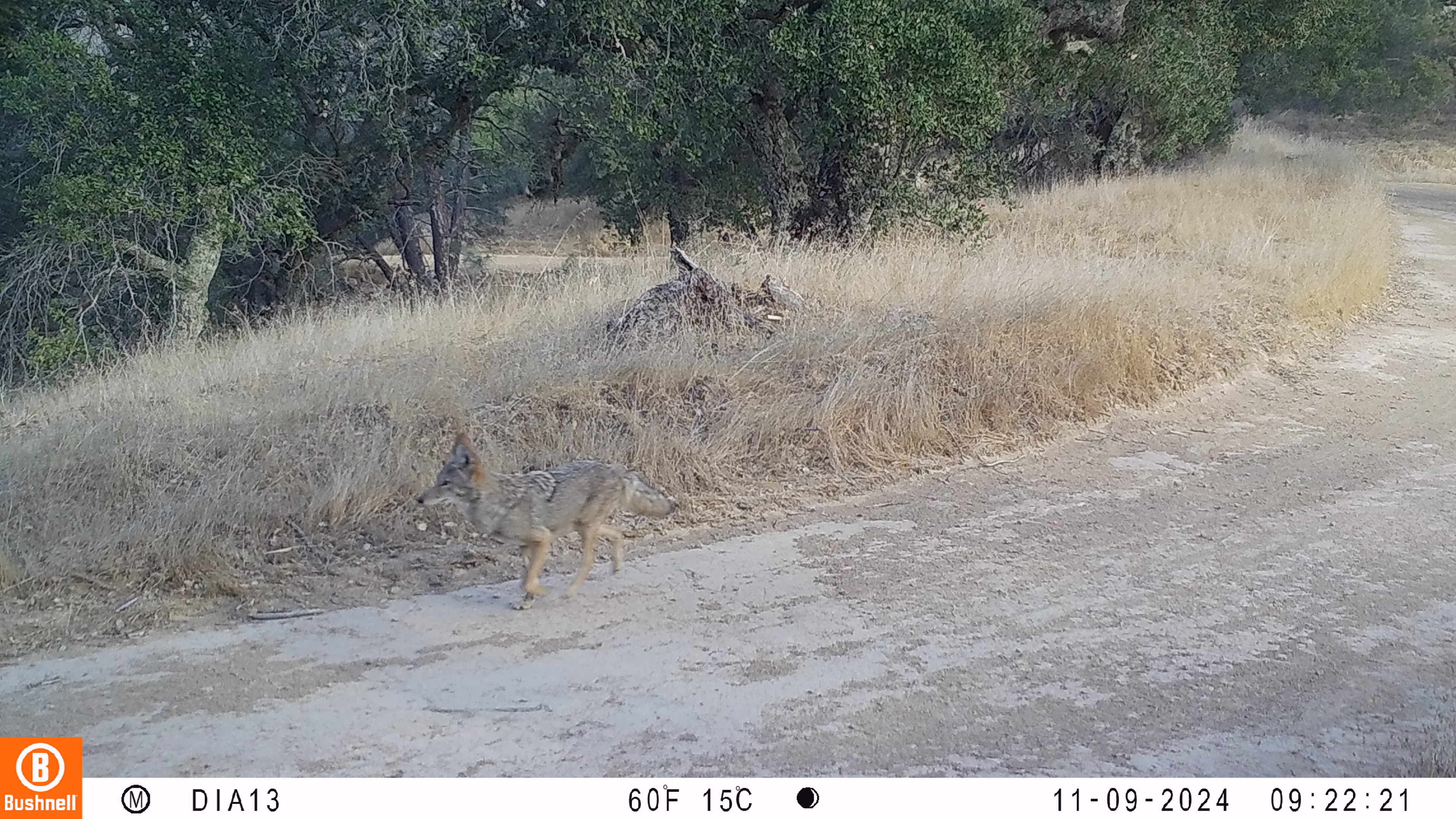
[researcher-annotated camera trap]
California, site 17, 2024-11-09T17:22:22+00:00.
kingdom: Animalia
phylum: Chordata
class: Mammalia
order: Carnivora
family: Canidae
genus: Canis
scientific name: Canis latrans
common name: coyote